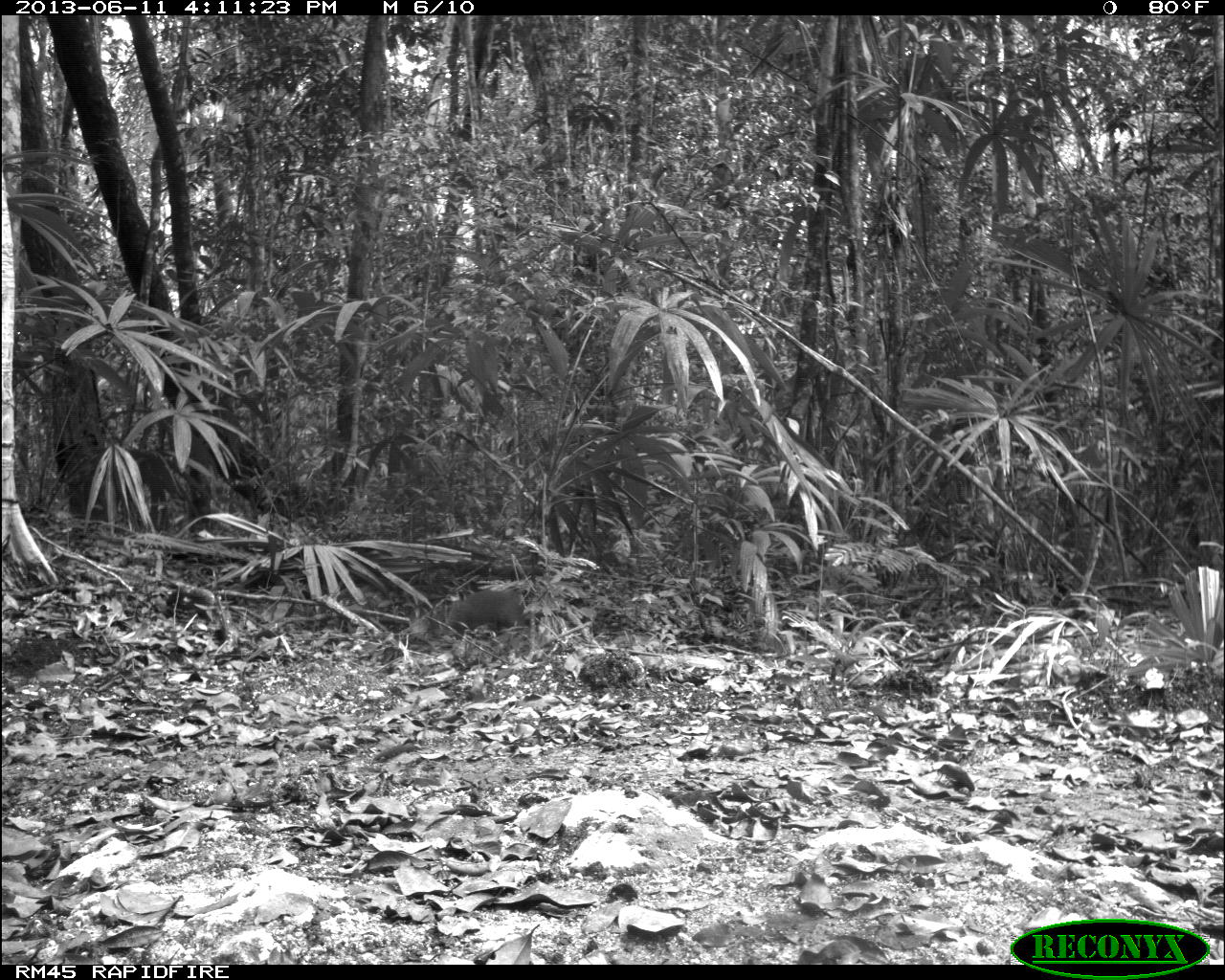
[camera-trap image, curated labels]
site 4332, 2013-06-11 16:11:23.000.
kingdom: Animalia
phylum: Chordata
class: Mammalia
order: Rodentia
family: Dasyproctidae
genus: Dasyprocta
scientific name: Dasyprocta punctata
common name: central american agouti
Dasyprocta punctata (central american agouti), count 1.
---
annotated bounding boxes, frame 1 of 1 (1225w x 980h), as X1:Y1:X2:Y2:
dasyprocta punctata: 444:585:524:640